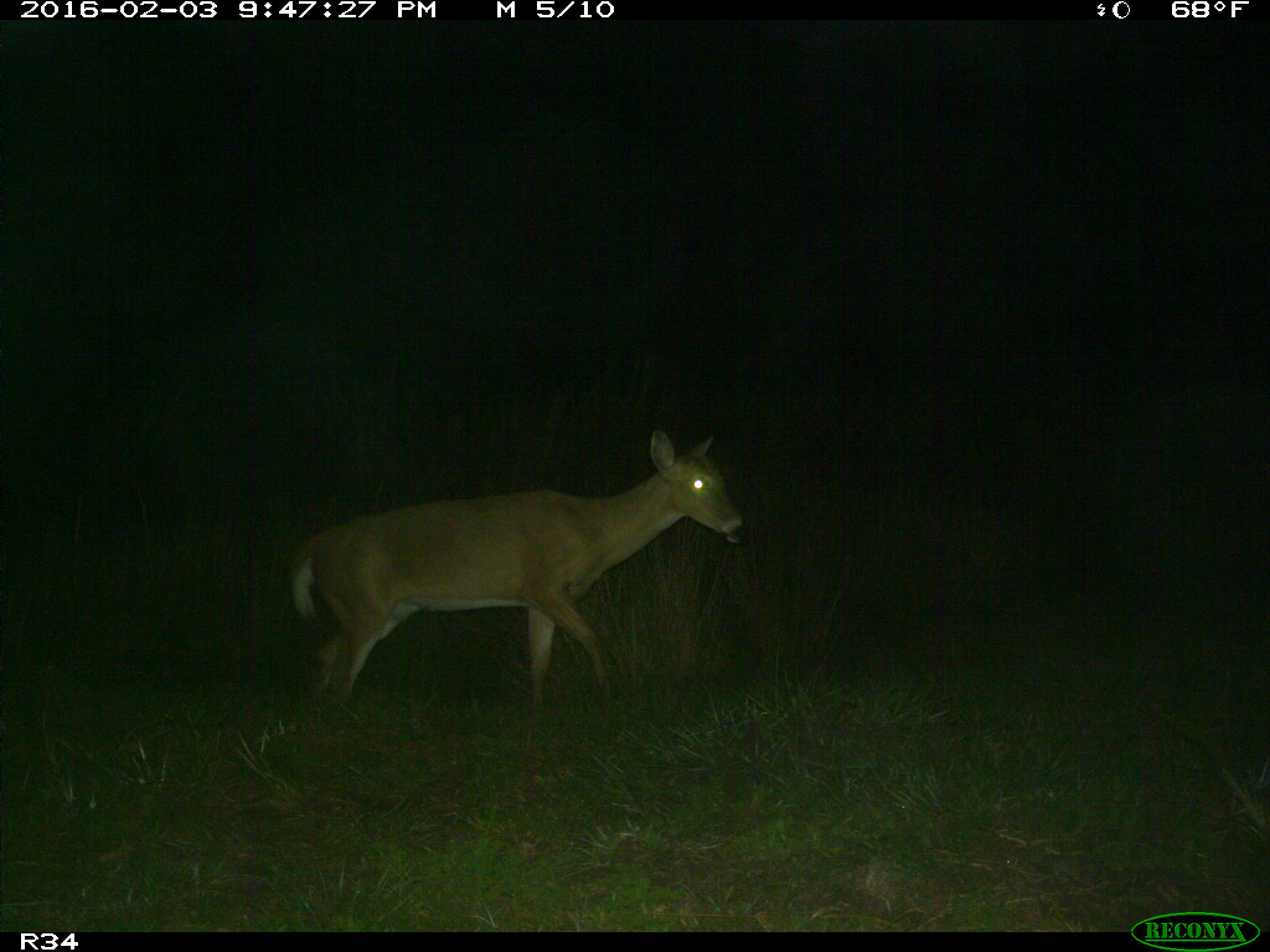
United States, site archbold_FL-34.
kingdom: Animalia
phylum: Chordata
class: Mammalia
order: Artiodactyla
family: Cervidae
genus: Odocoileus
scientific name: Odocoileus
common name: deer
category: unidentified deer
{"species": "unidentified deer (deer) (Odocoileus)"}